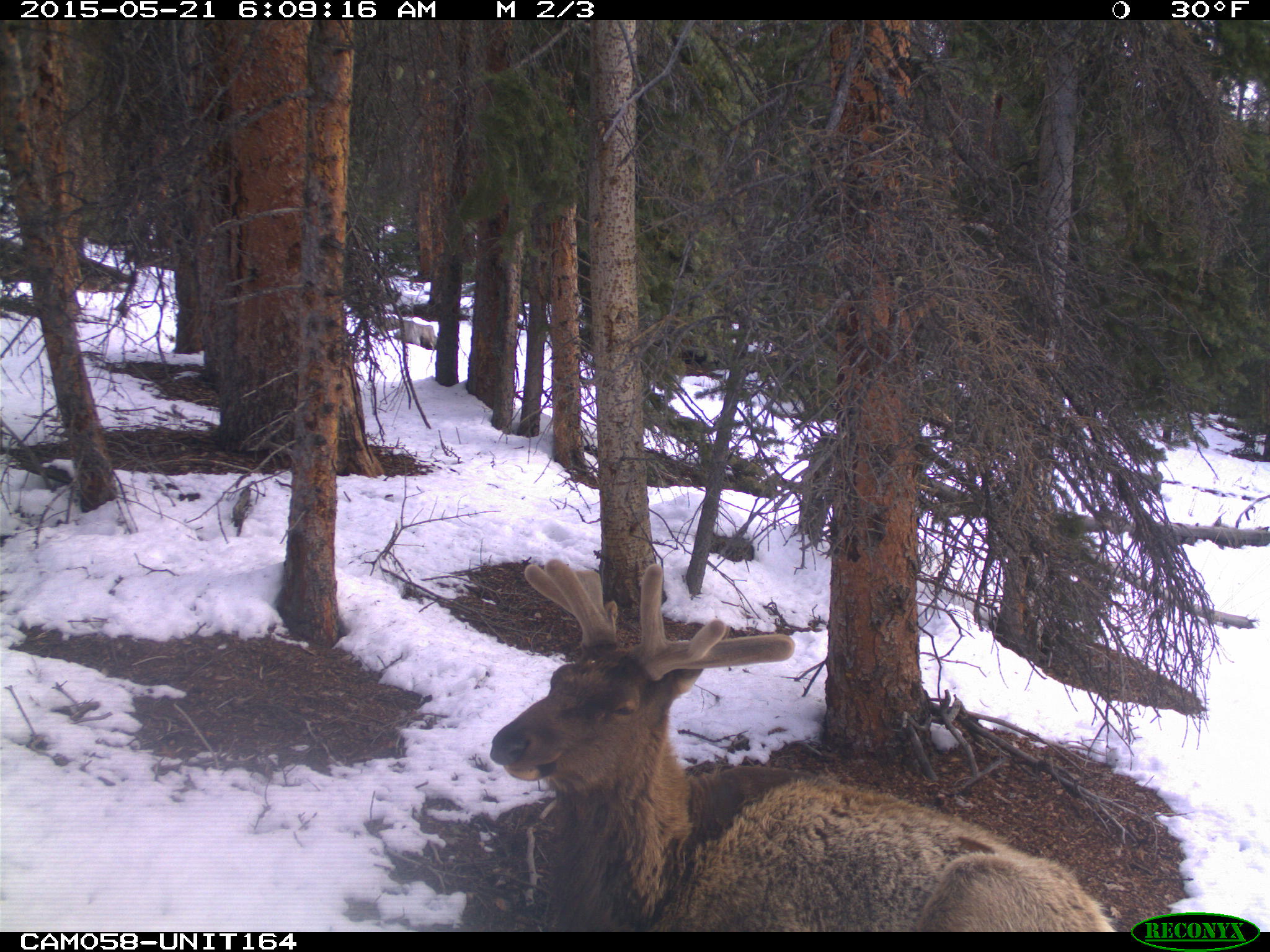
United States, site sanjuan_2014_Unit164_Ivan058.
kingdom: Animalia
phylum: Chordata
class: Mammalia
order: Artiodactyla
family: Cervidae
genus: Cervus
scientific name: Cervus elaphus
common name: red deer